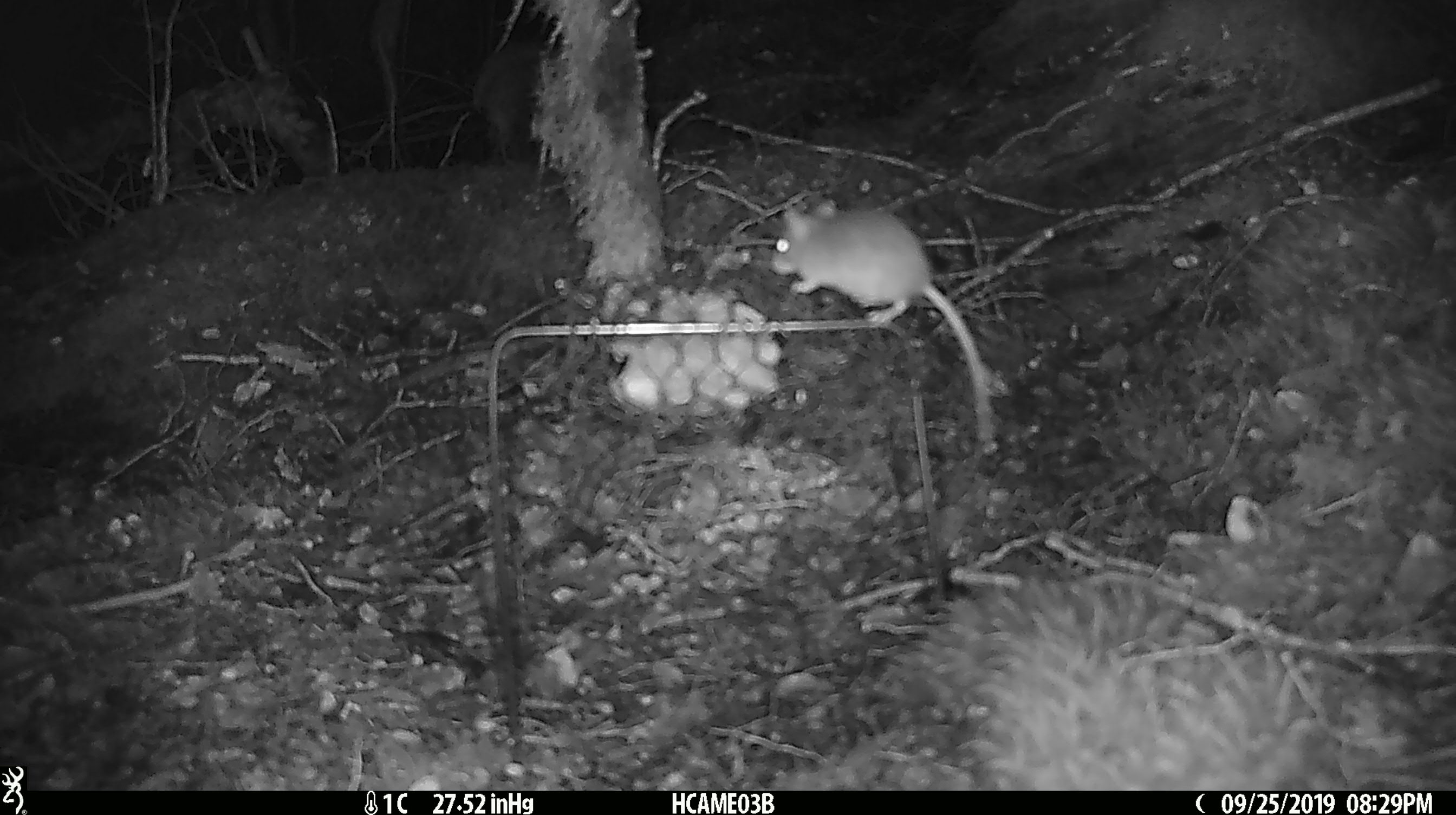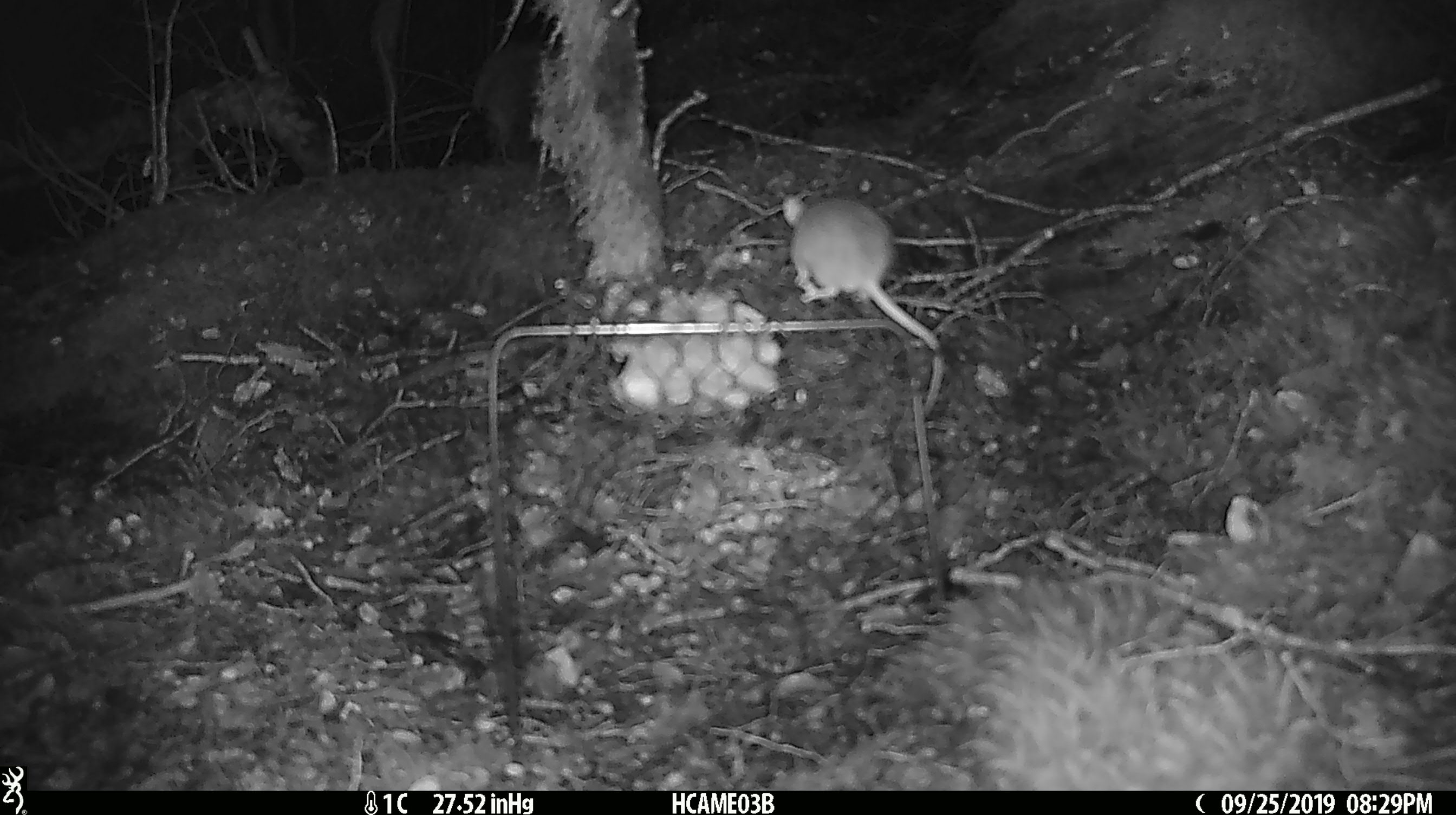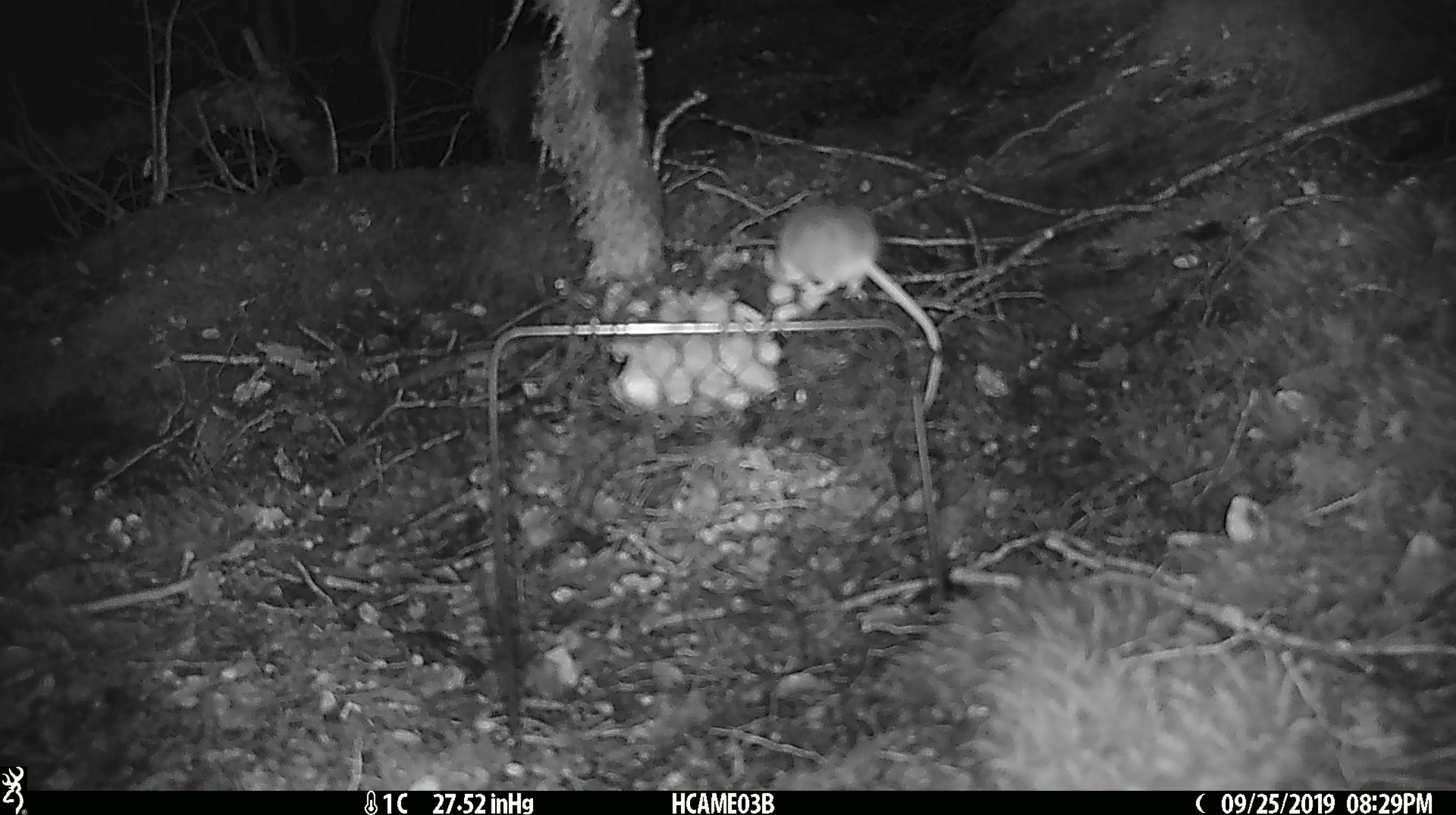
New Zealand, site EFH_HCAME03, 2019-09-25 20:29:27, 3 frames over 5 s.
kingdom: Animalia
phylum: Chordata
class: Mammalia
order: Rodentia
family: Muridae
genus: Mus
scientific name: Mus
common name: mouse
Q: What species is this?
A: Mouse (Mus).